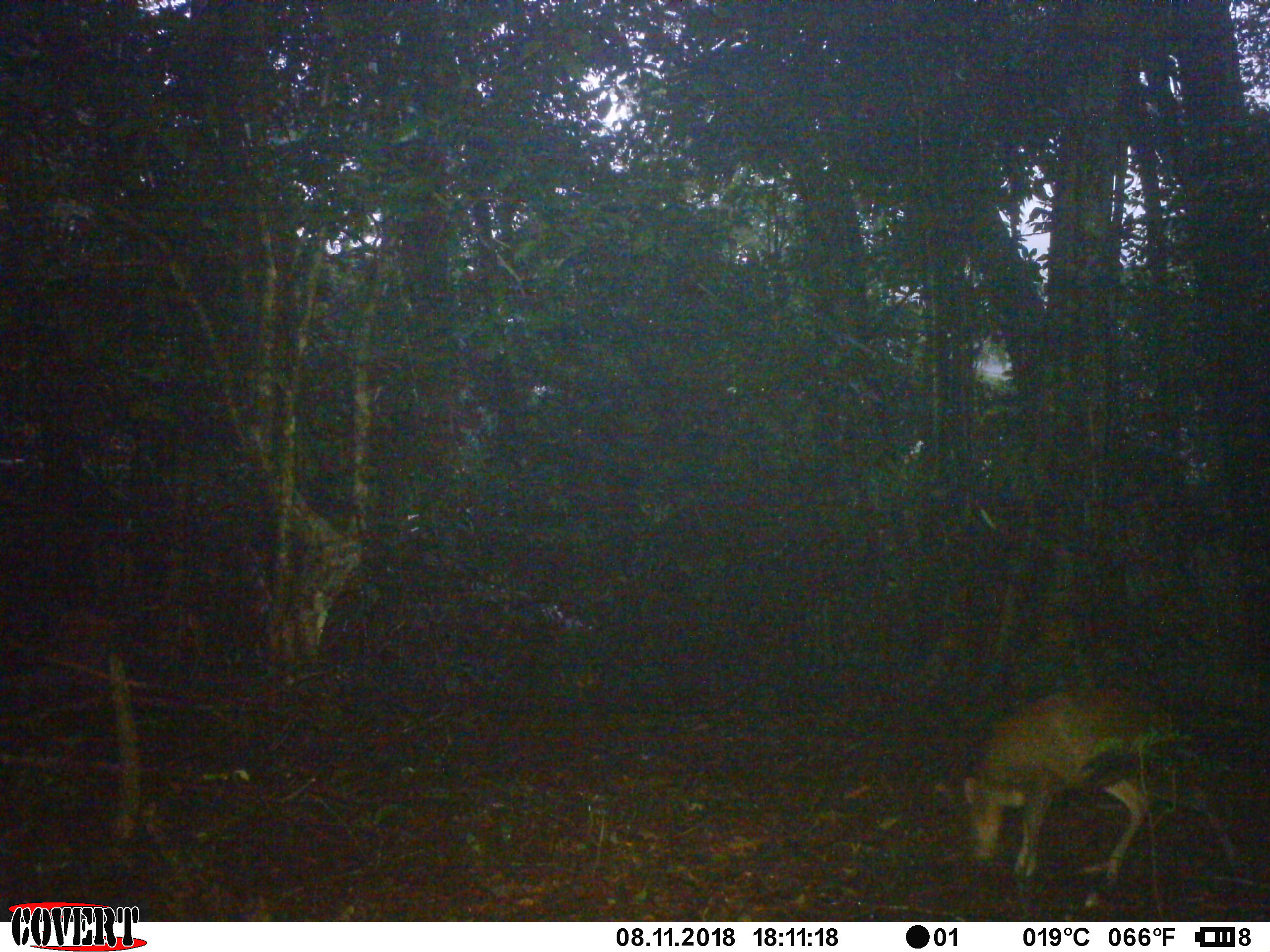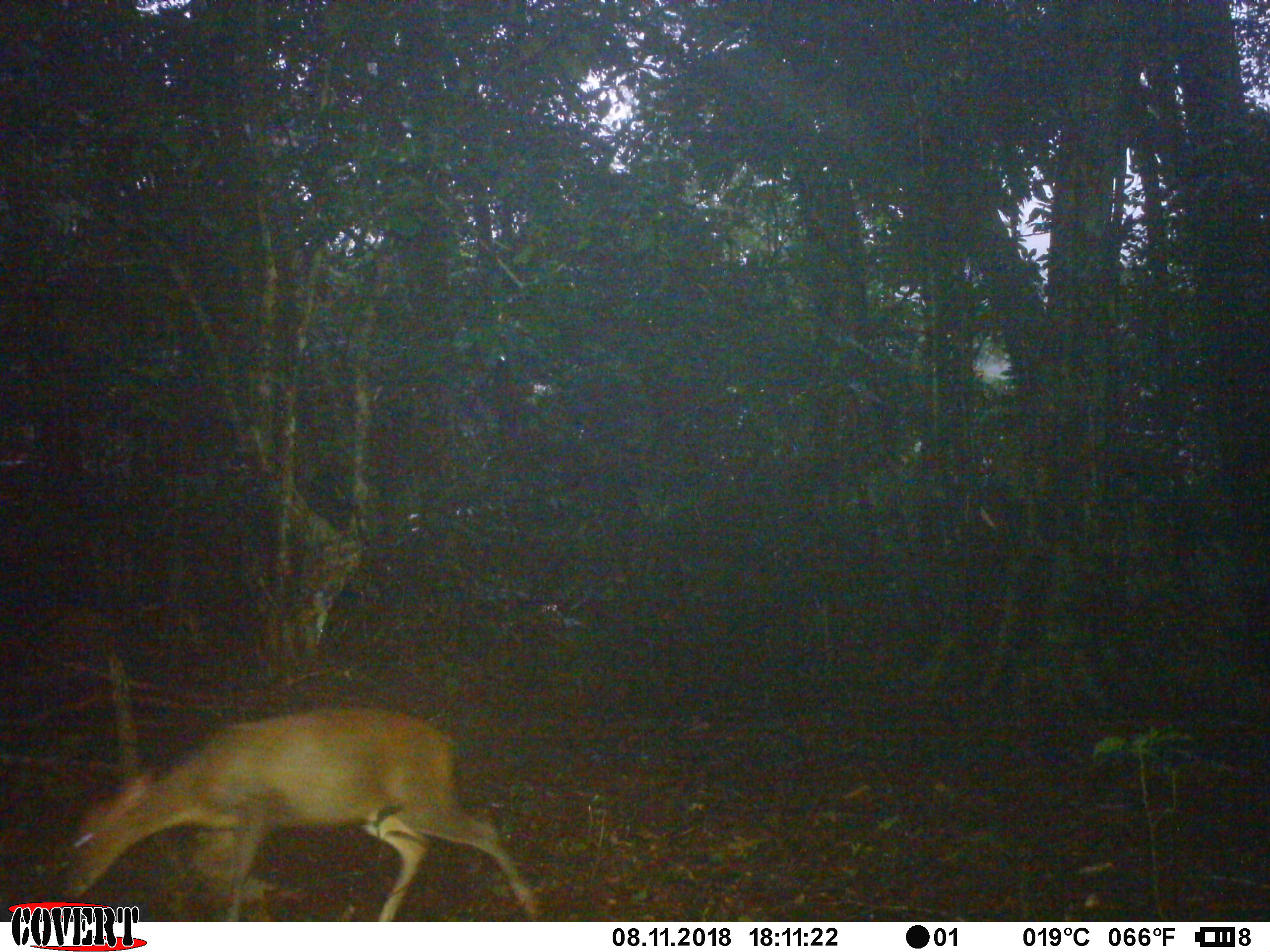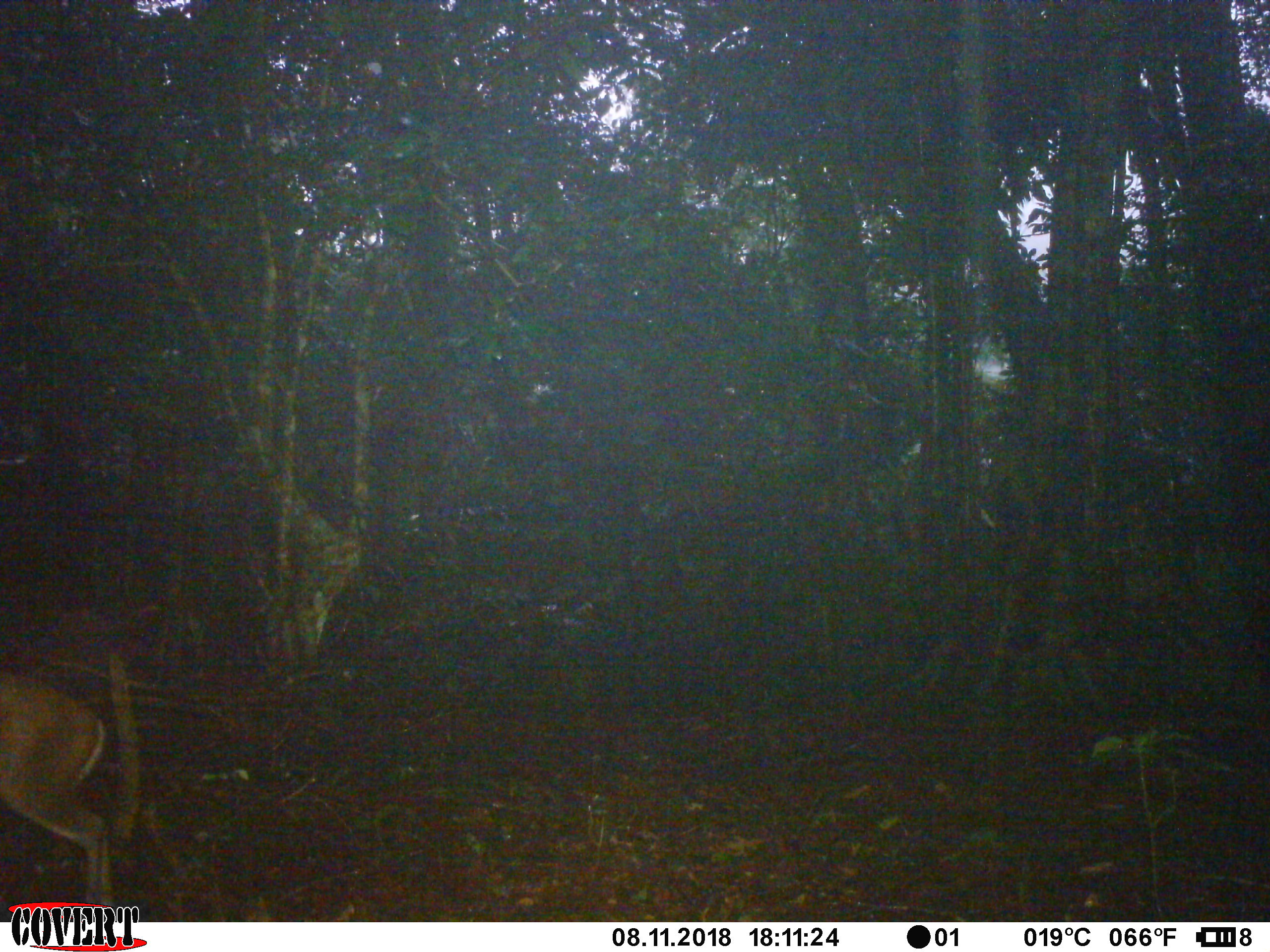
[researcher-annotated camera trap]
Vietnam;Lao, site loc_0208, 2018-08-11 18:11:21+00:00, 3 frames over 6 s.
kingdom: Animalia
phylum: Chordata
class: Mammalia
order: Artiodactyla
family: Cervidae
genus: Muntiacus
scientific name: Muntiacus rooseveltorum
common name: roosevelt's muntjac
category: roosevelts muntjac group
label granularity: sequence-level